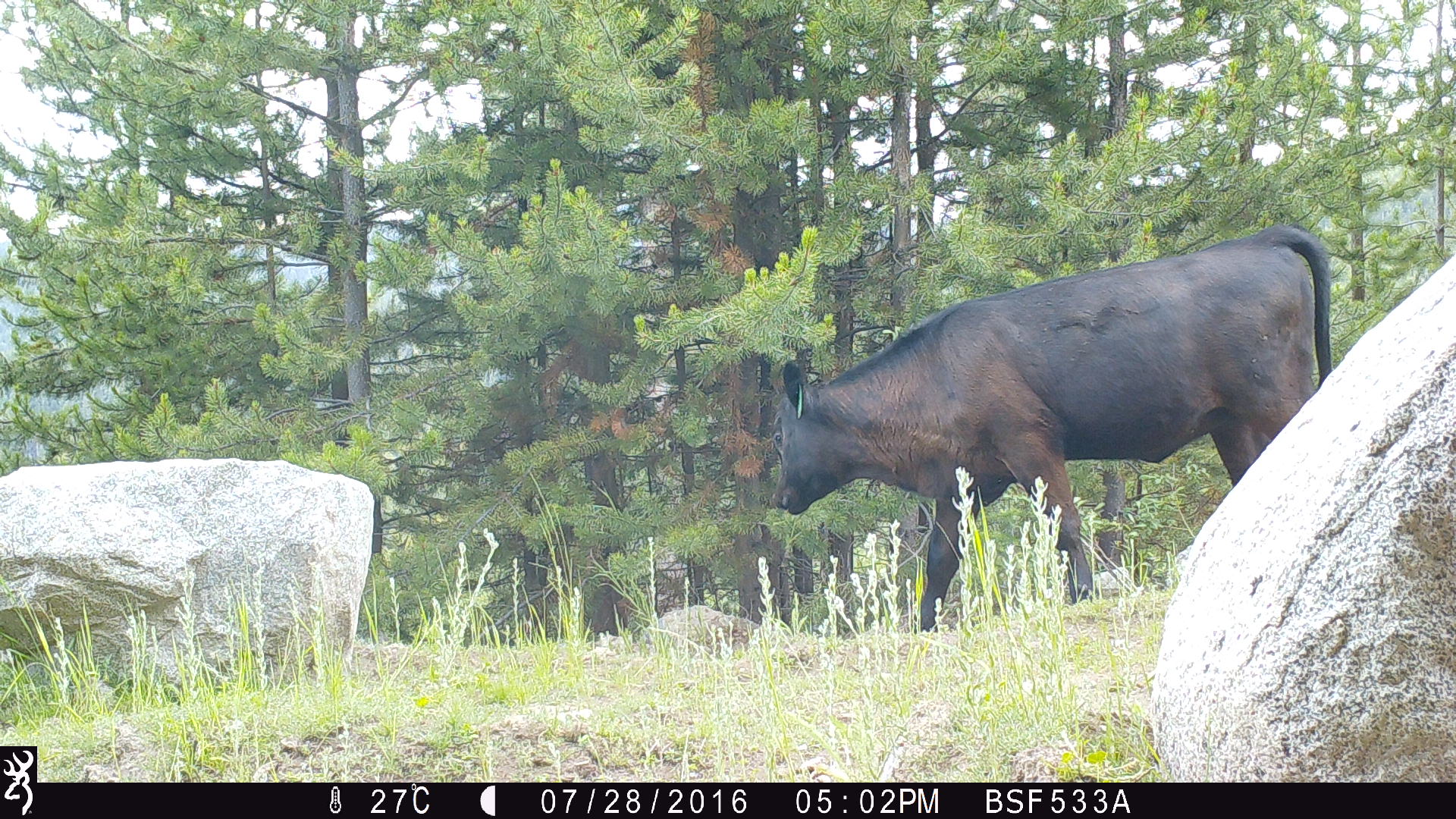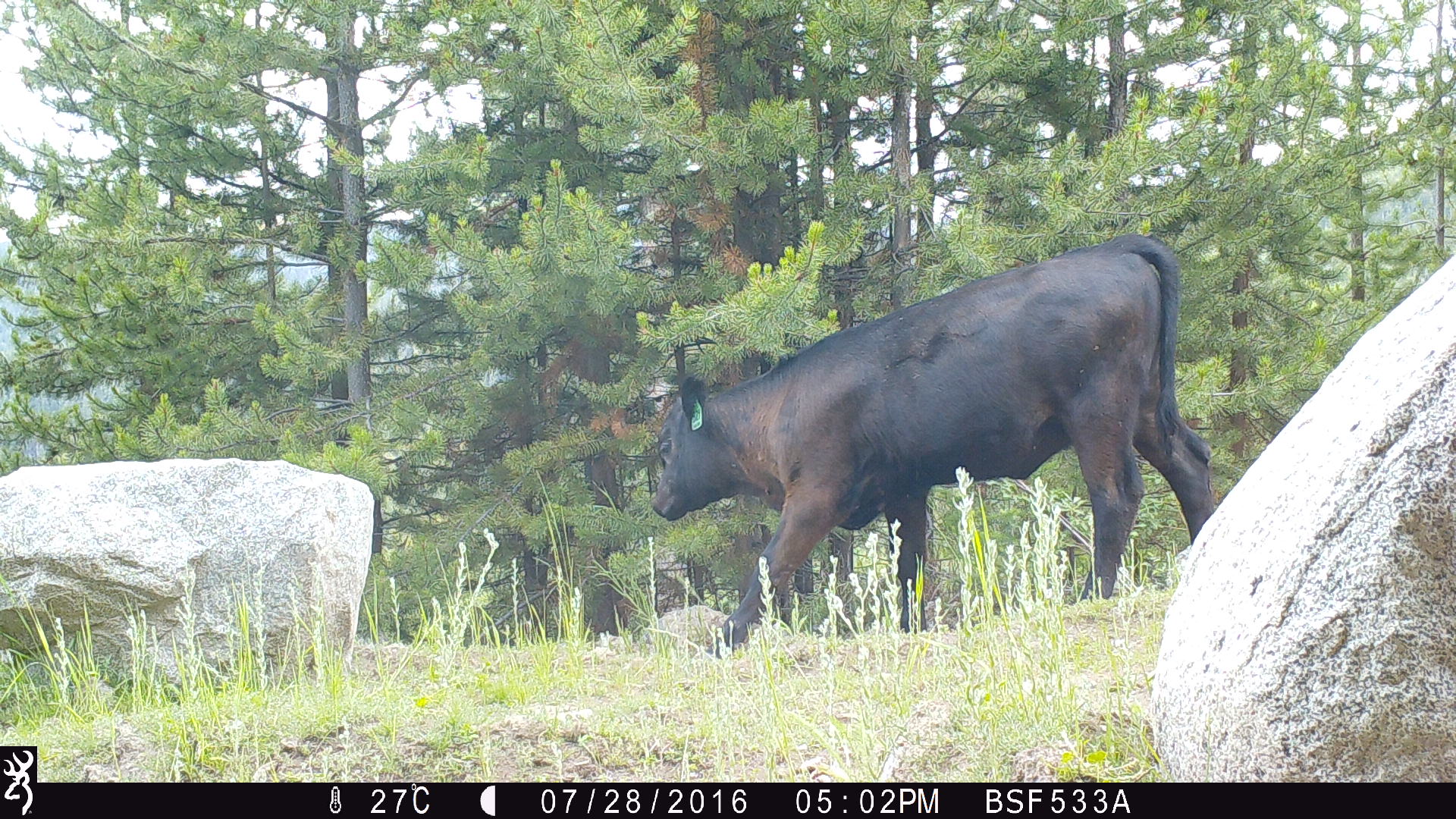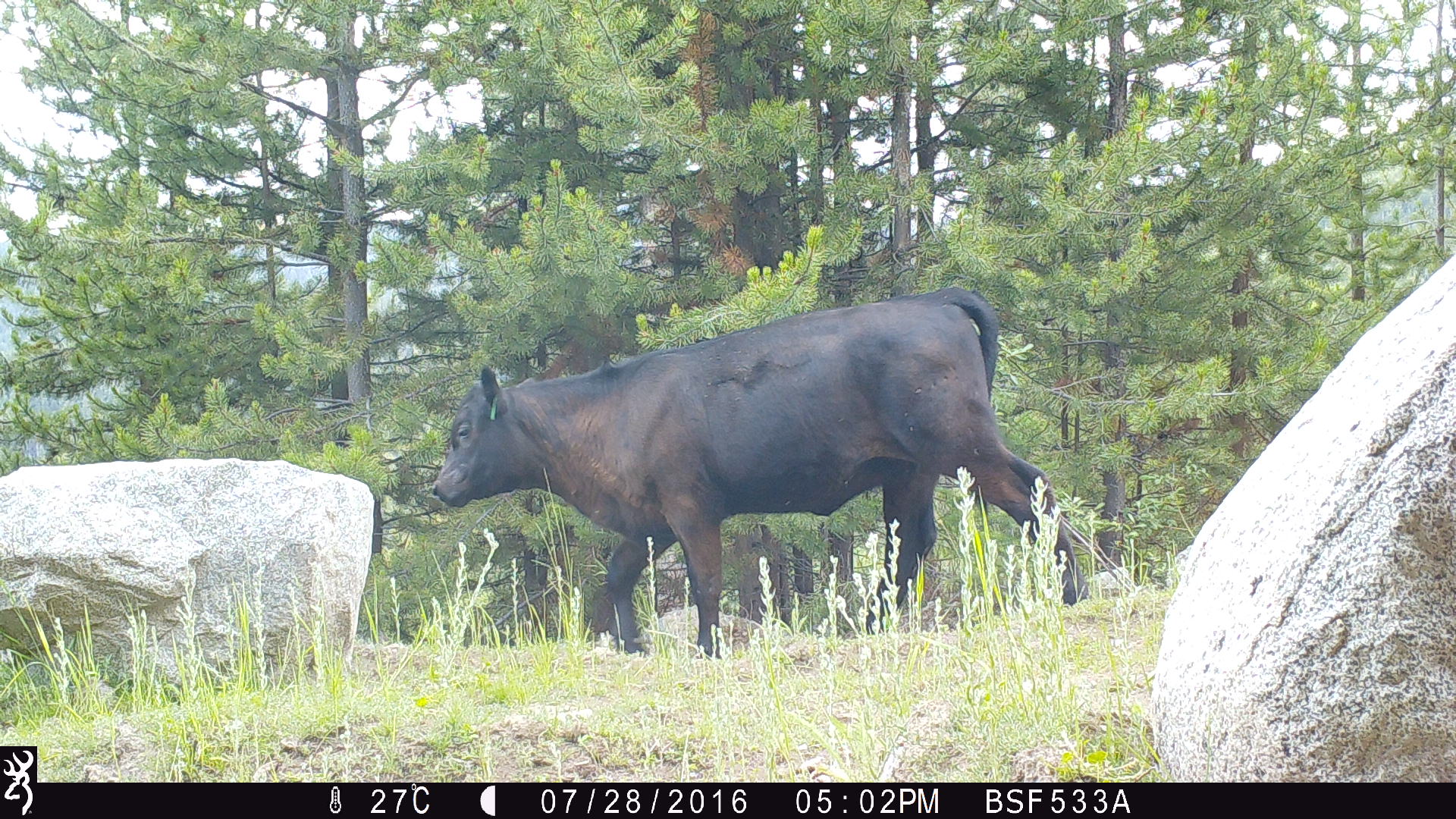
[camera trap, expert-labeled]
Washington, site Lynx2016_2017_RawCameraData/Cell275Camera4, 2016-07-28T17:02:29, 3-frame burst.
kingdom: Animalia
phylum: Chordata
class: Mammalia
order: Artiodactyla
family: Bovidae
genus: Bos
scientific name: Bos taurus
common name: domestic cattle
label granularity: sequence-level